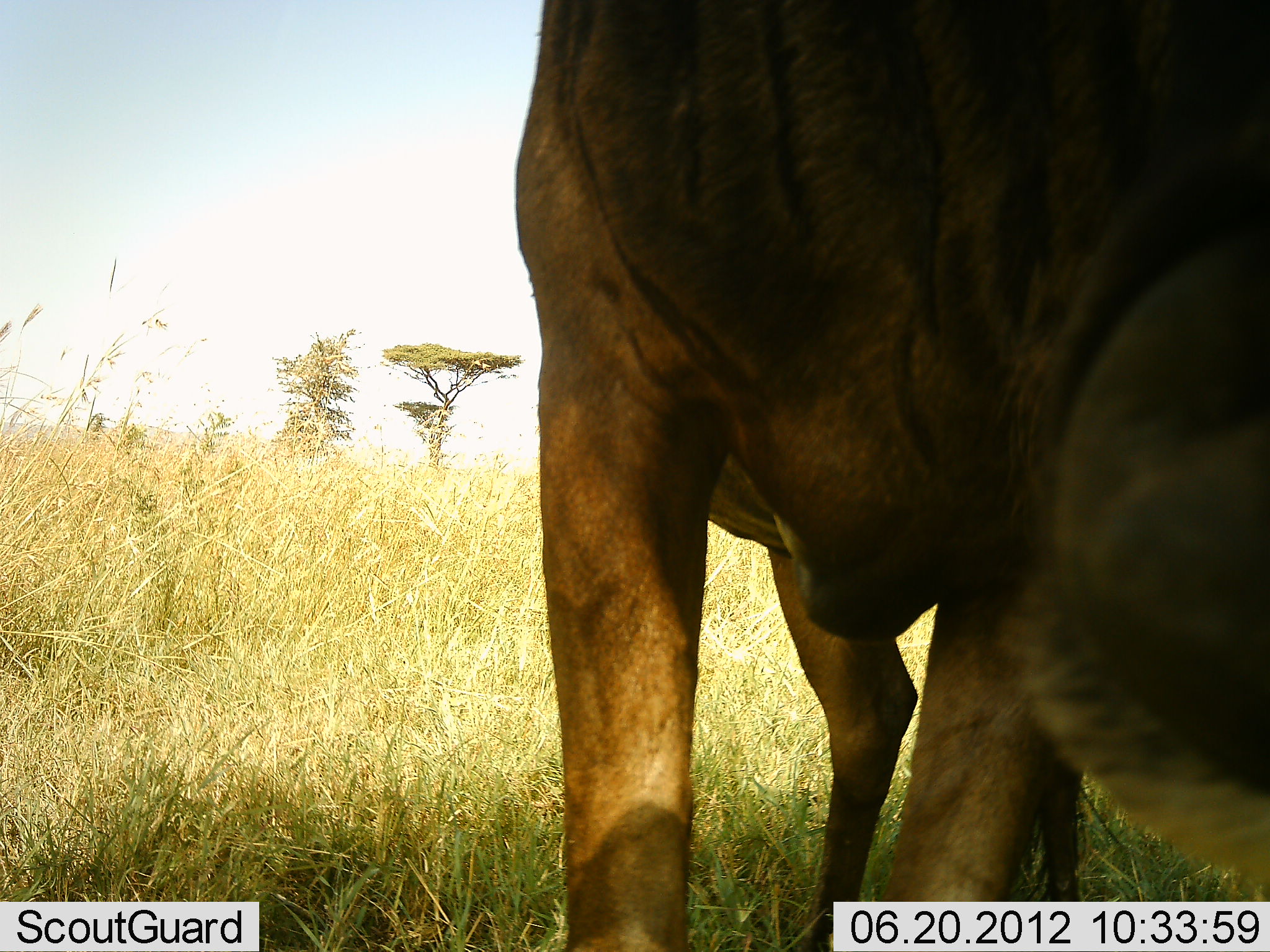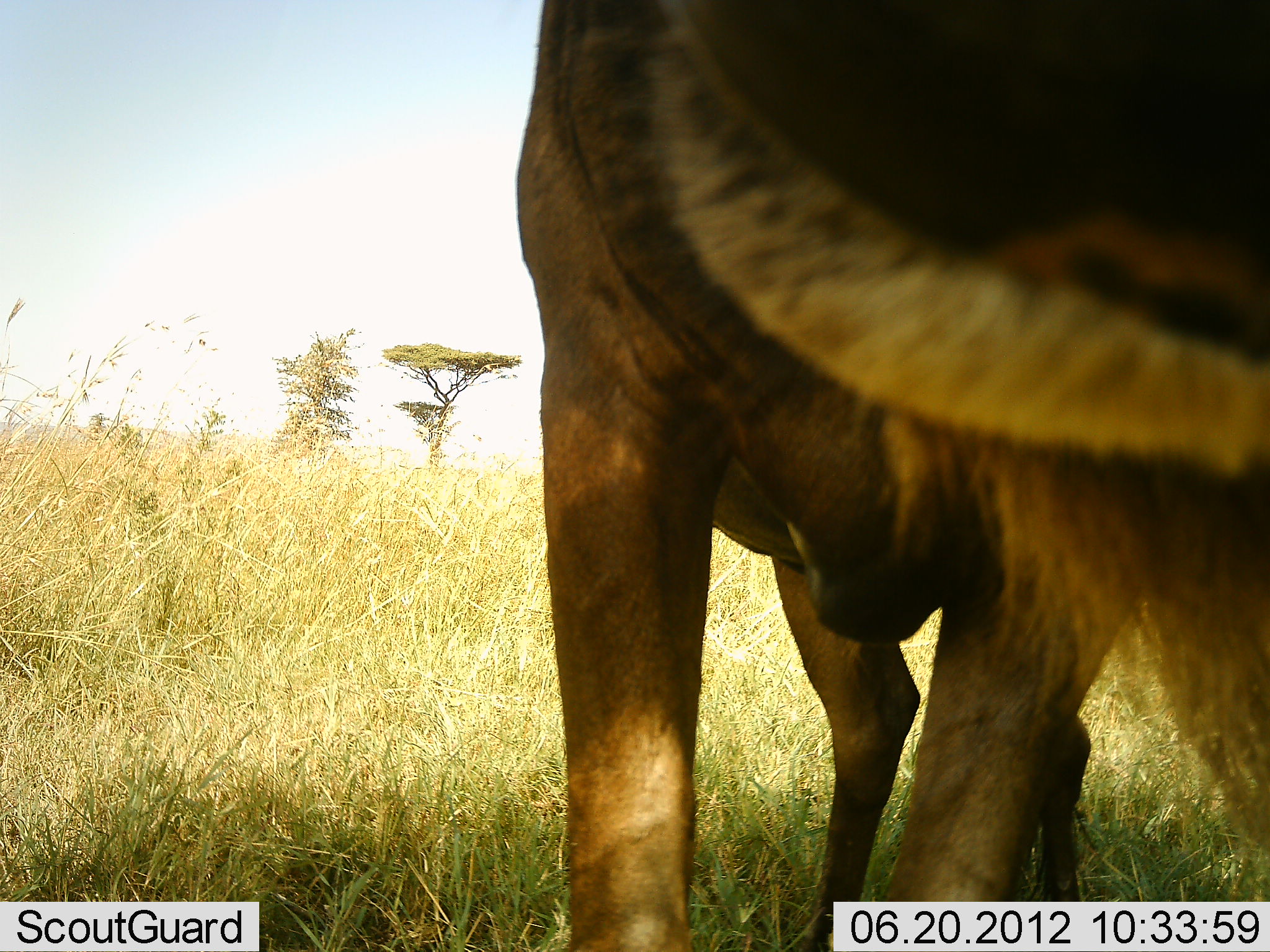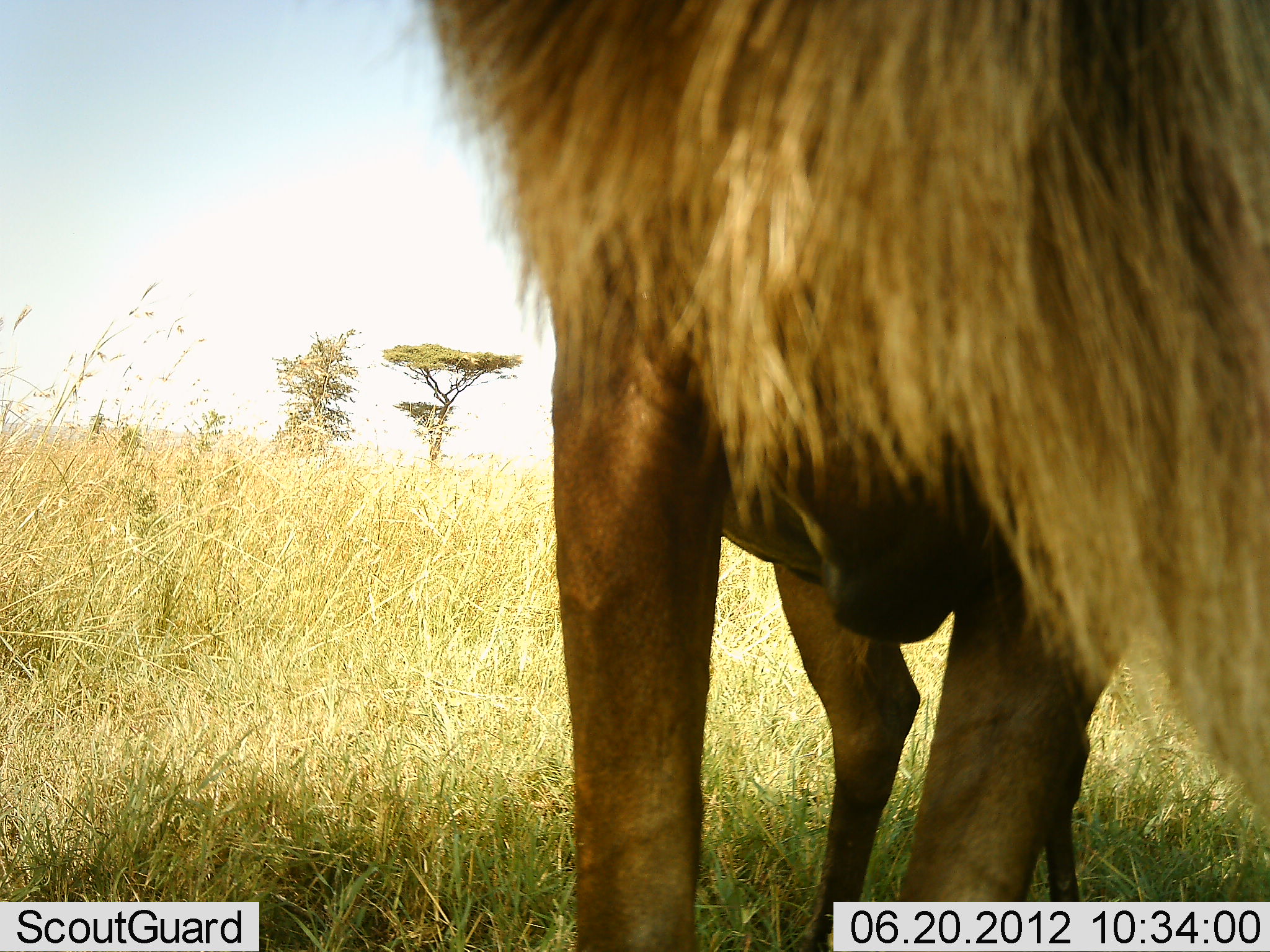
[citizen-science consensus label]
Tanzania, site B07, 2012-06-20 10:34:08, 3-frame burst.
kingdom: Animalia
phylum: Chordata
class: Mammalia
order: Artiodactyla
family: Bovidae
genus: Connochaetes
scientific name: Connochaetes taurinus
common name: blue wildebeest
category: wildebeest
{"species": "wildebeest (blue wildebeest) (Connochaetes taurinus)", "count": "1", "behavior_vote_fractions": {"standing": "70%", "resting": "0%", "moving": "10%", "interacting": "10%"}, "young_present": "0%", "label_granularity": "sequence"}